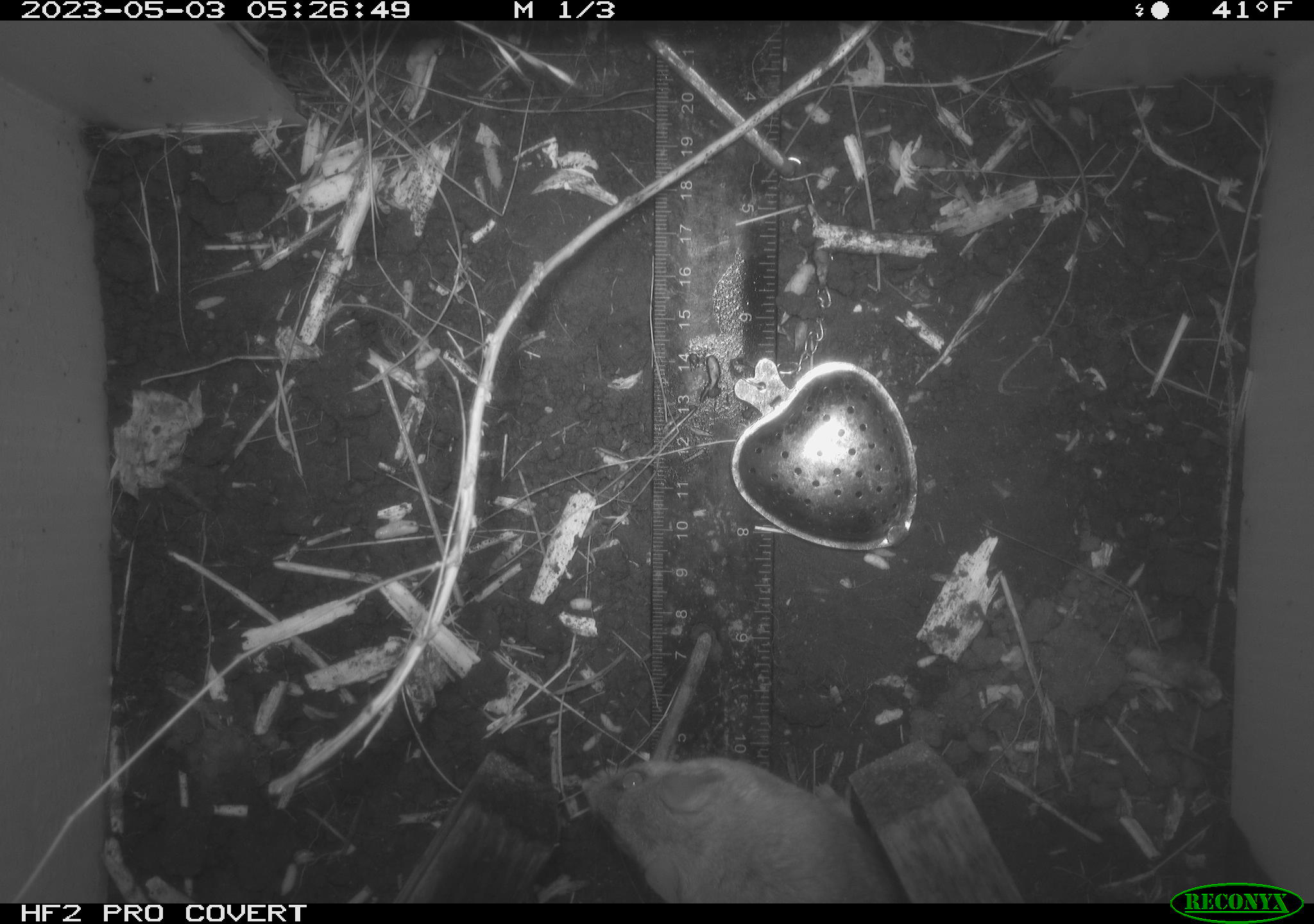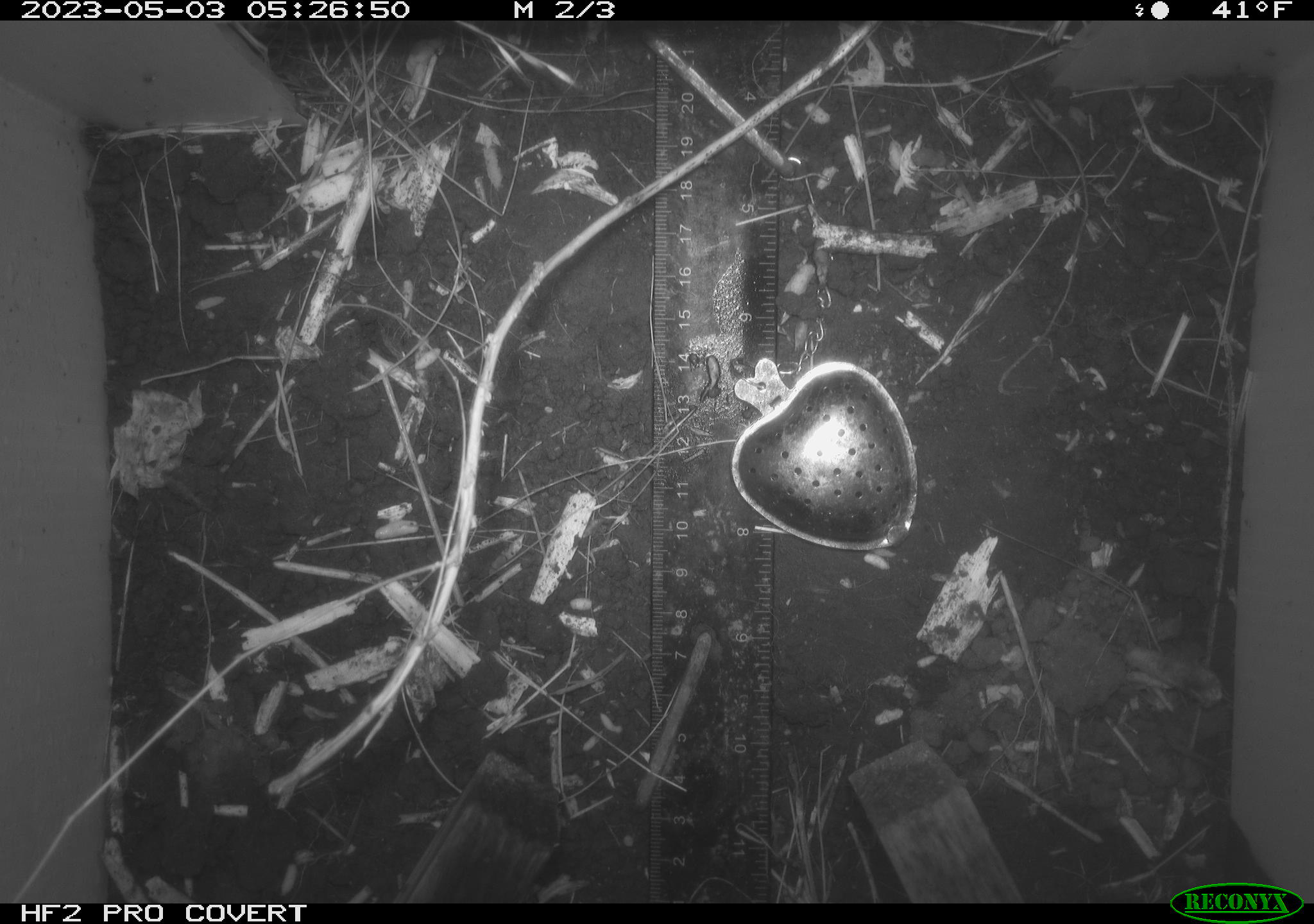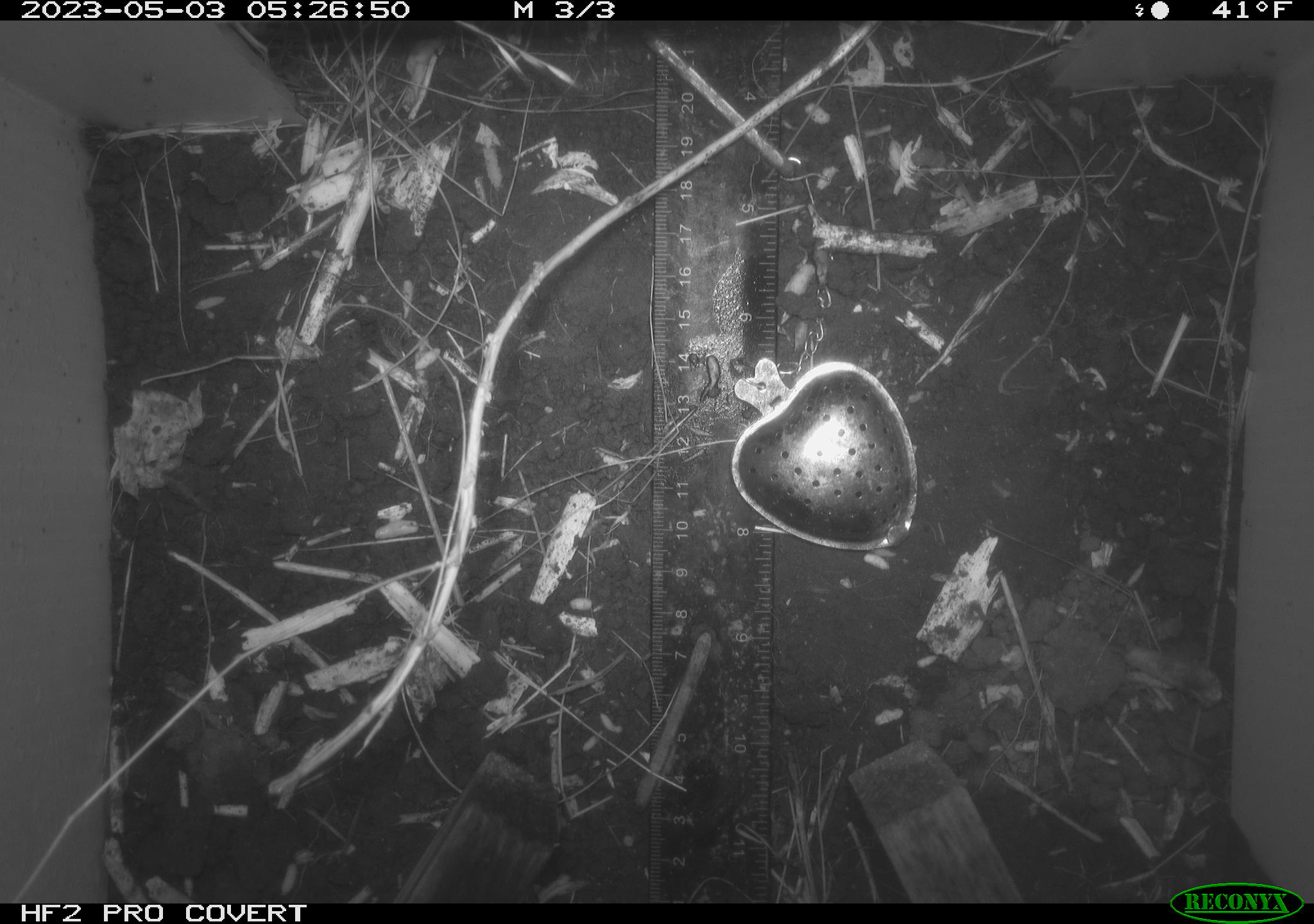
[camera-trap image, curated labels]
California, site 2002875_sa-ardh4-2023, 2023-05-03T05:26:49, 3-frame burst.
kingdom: Animalia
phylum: Chordata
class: Mammalia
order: Rodentia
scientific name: Rodentia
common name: mouse species